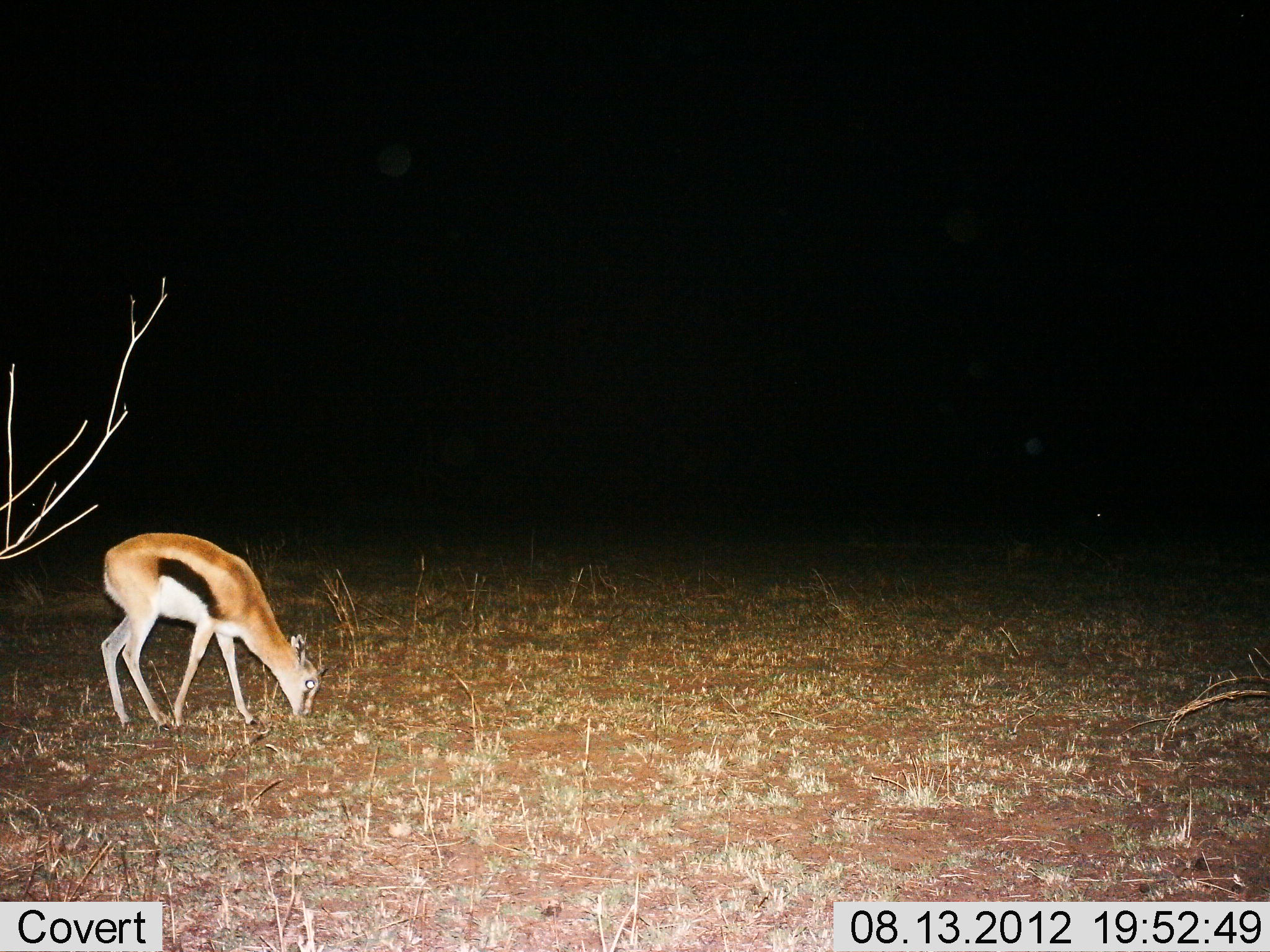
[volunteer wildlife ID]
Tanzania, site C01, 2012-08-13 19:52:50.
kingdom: Animalia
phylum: Chordata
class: Mammalia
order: Artiodactyla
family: Bovidae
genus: Eudorcas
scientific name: Eudorcas thomsonii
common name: thomson's gazelle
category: gazellethomsons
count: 1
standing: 20%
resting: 0%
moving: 0%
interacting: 0%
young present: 0%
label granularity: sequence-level